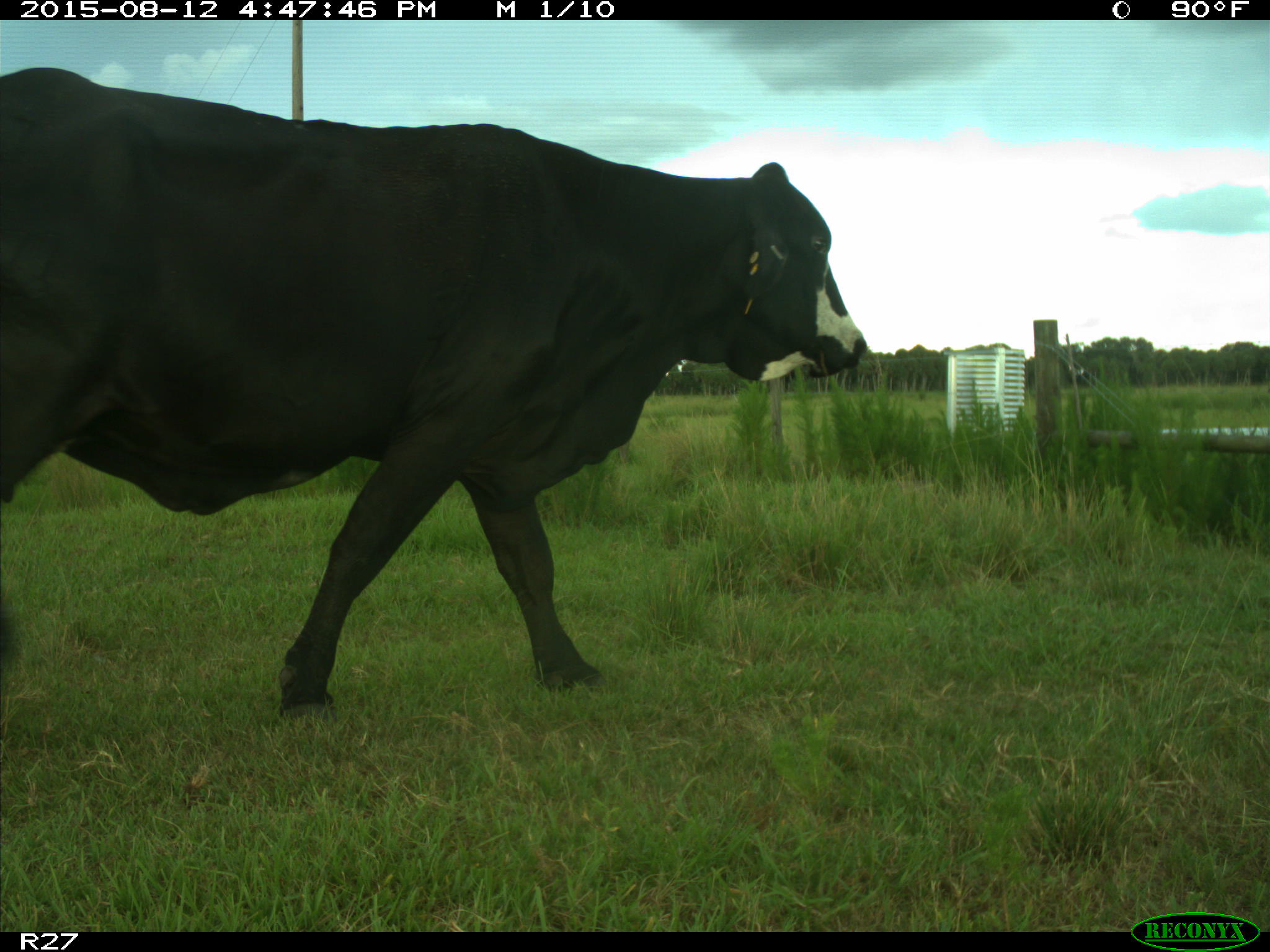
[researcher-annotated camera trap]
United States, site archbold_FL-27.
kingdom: Animalia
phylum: Chordata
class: Mammalia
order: Artiodactyla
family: Bovidae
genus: Bos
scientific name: Bos taurus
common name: domestic cow